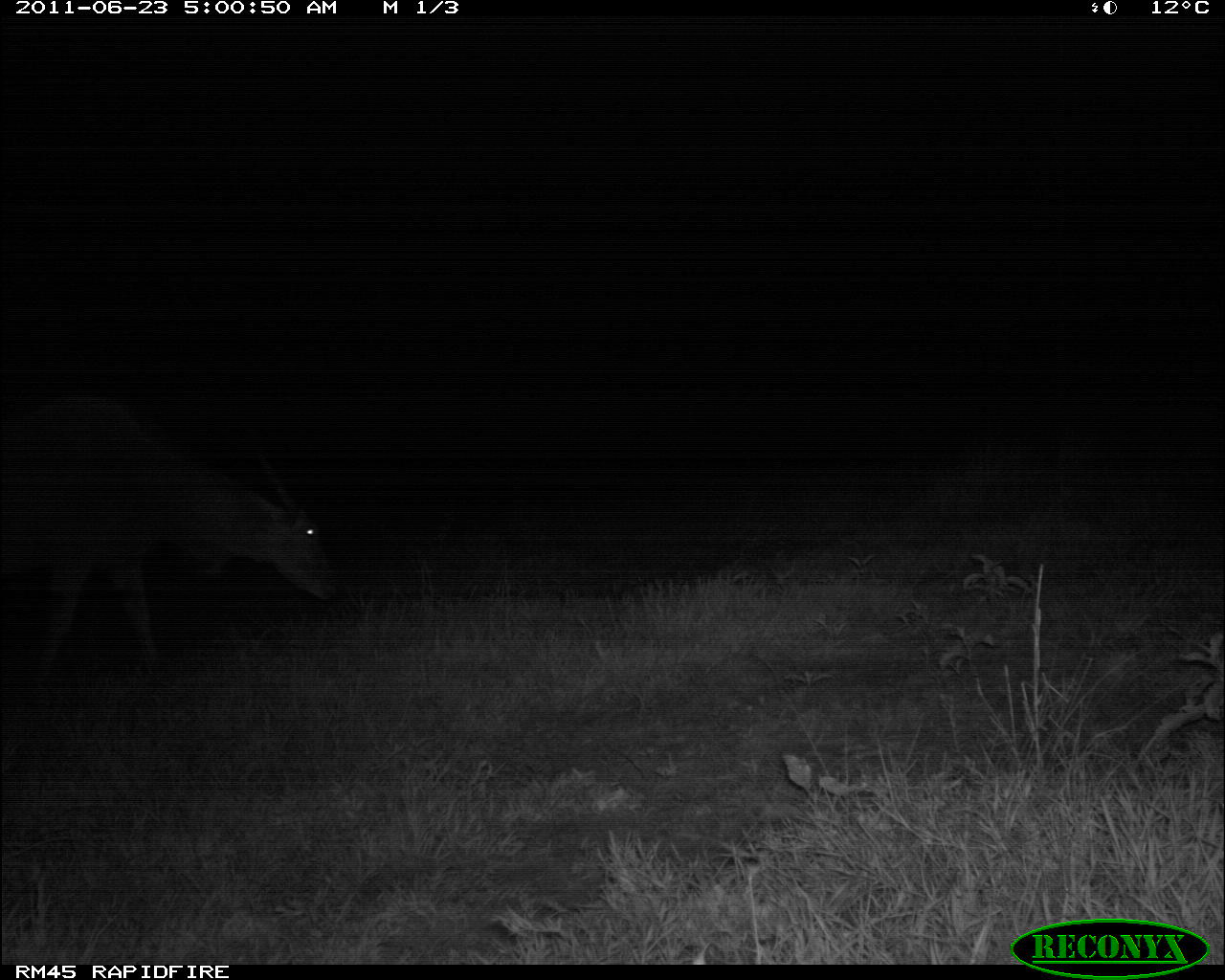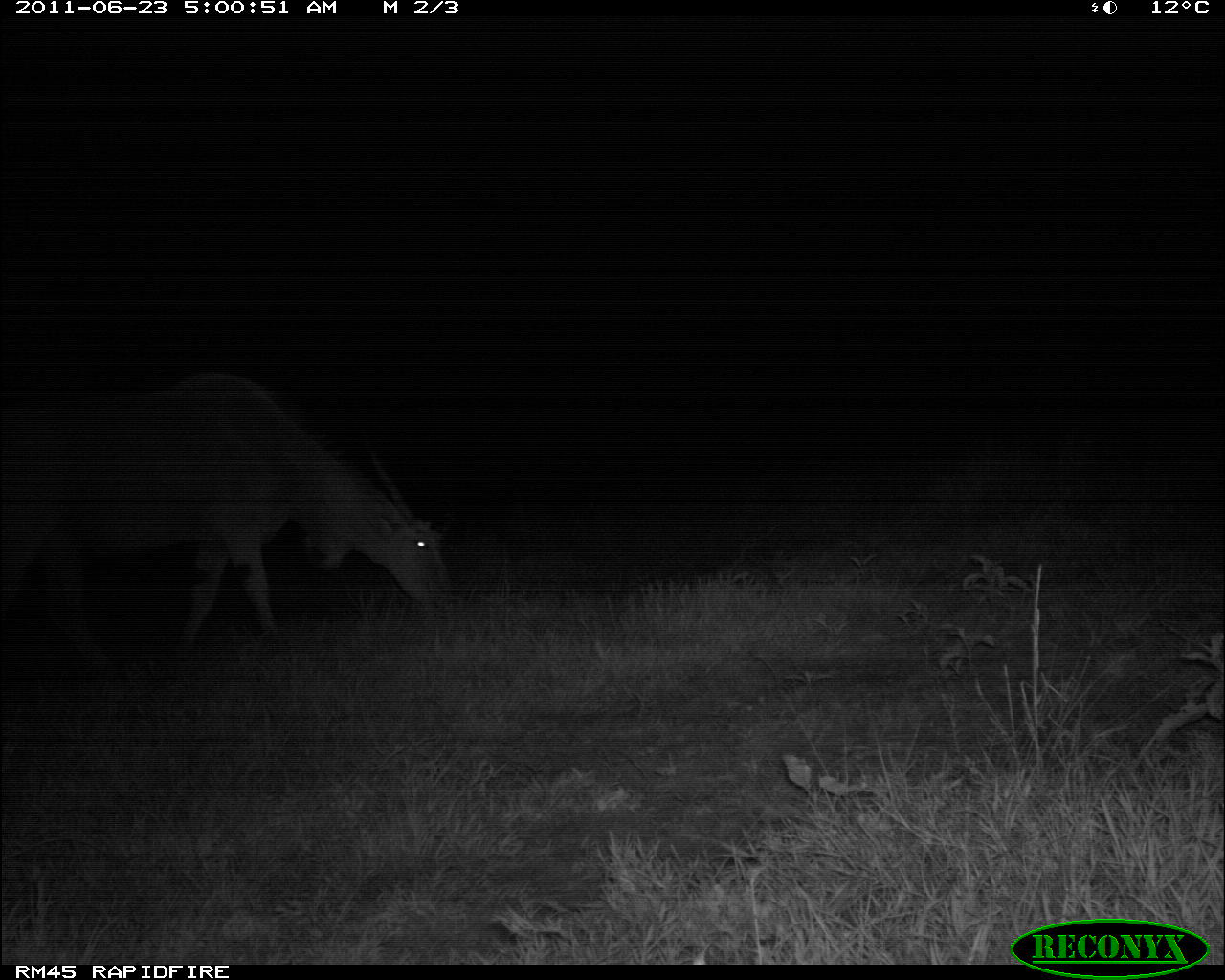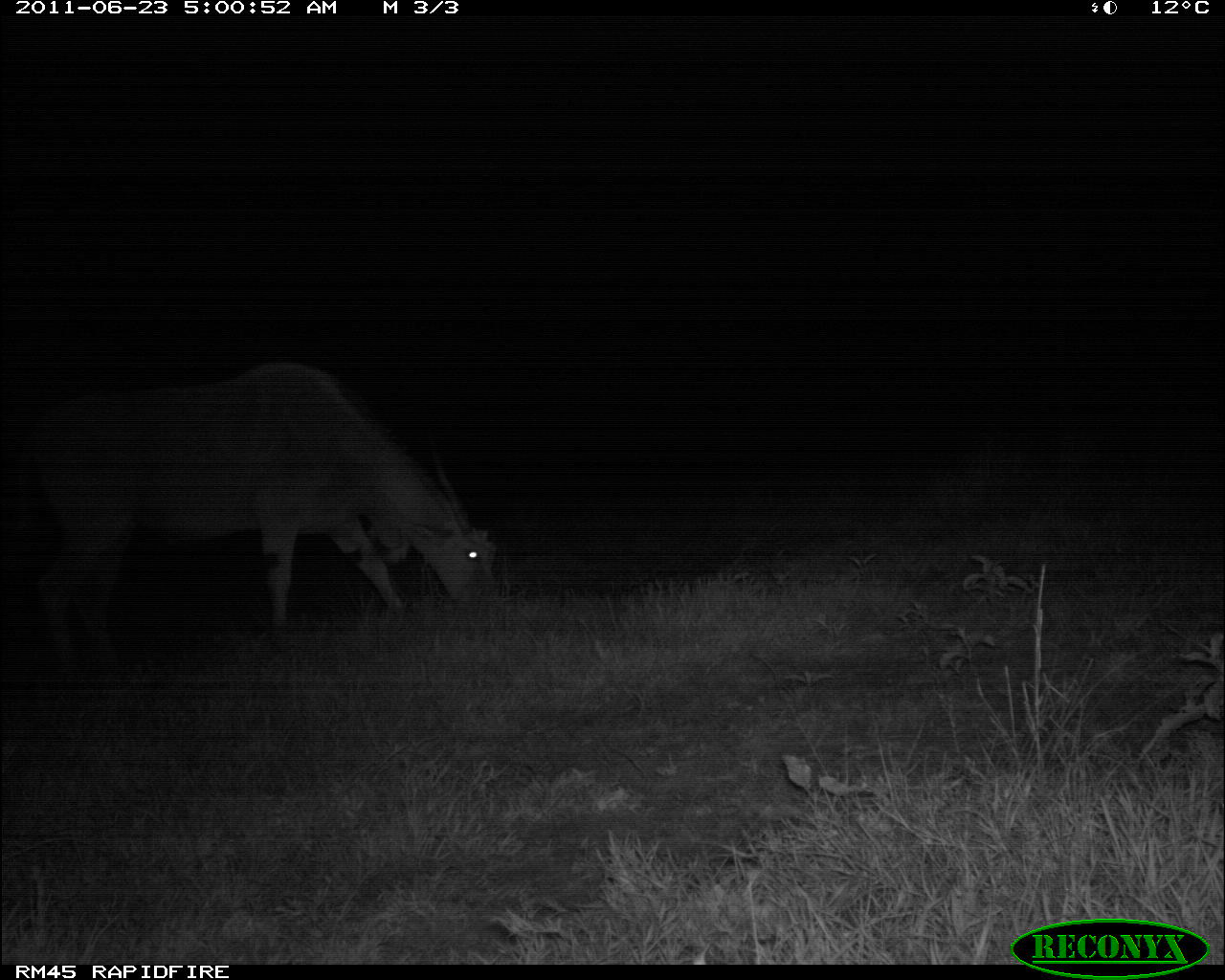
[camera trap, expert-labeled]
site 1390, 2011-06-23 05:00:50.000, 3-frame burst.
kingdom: Animalia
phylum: Chordata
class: Mammalia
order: Artiodactyla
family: Bovidae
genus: Tragelaphus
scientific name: Tragelaphus oryx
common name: eland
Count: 1.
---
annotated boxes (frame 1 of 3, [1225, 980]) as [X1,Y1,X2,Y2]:
tragelaphus oryx: [0,390,349,685]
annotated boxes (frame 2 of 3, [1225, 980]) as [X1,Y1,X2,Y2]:
tragelaphus oryx: [1,370,455,681]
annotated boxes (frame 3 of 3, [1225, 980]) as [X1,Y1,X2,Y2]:
tragelaphus oryx: [35,357,502,675]